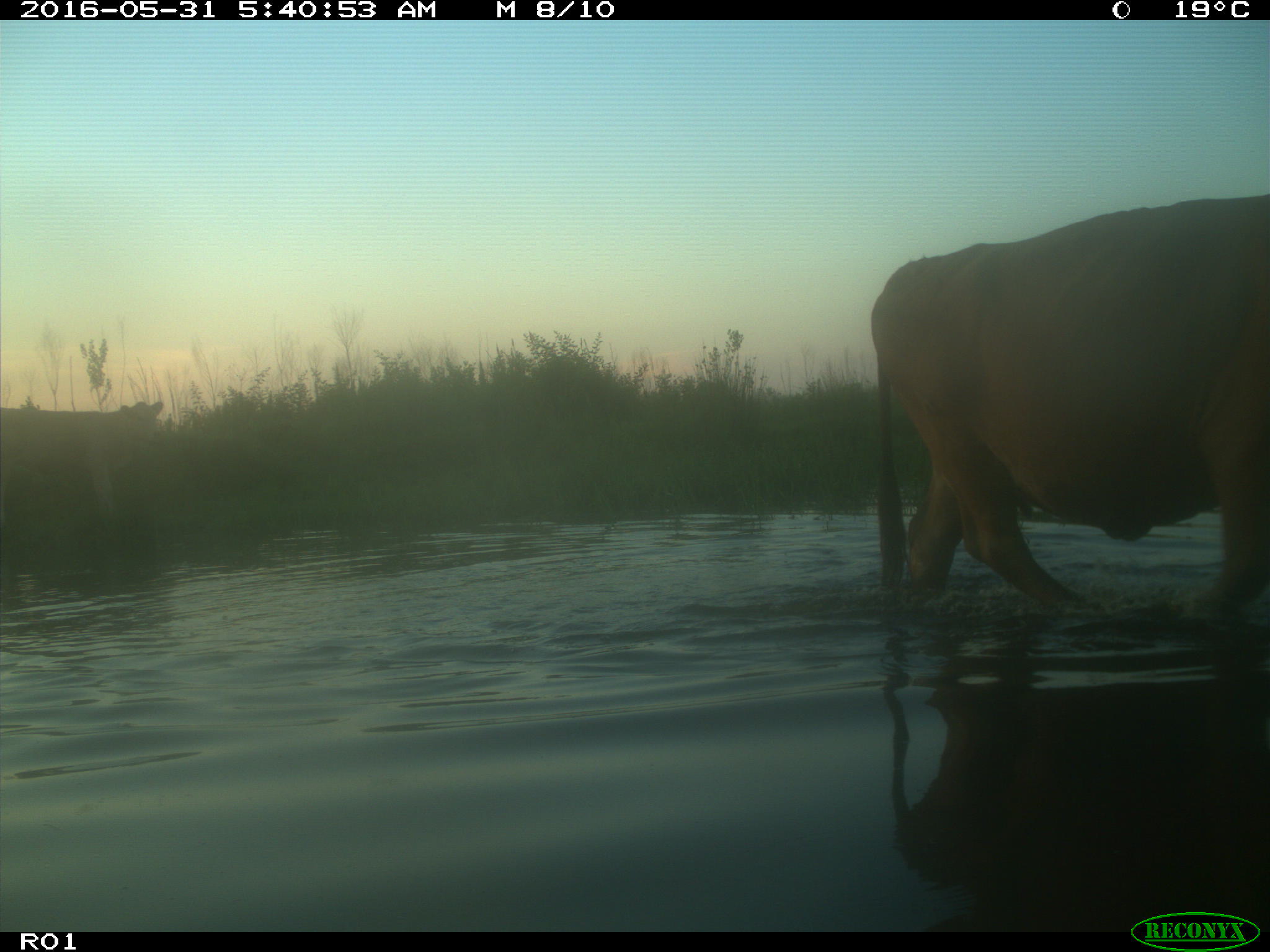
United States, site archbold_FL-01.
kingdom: Animalia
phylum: Chordata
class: Mammalia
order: Artiodactyla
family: Bovidae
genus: Bos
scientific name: Bos taurus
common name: domestic cow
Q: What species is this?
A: Bos taurus (domestic cow).